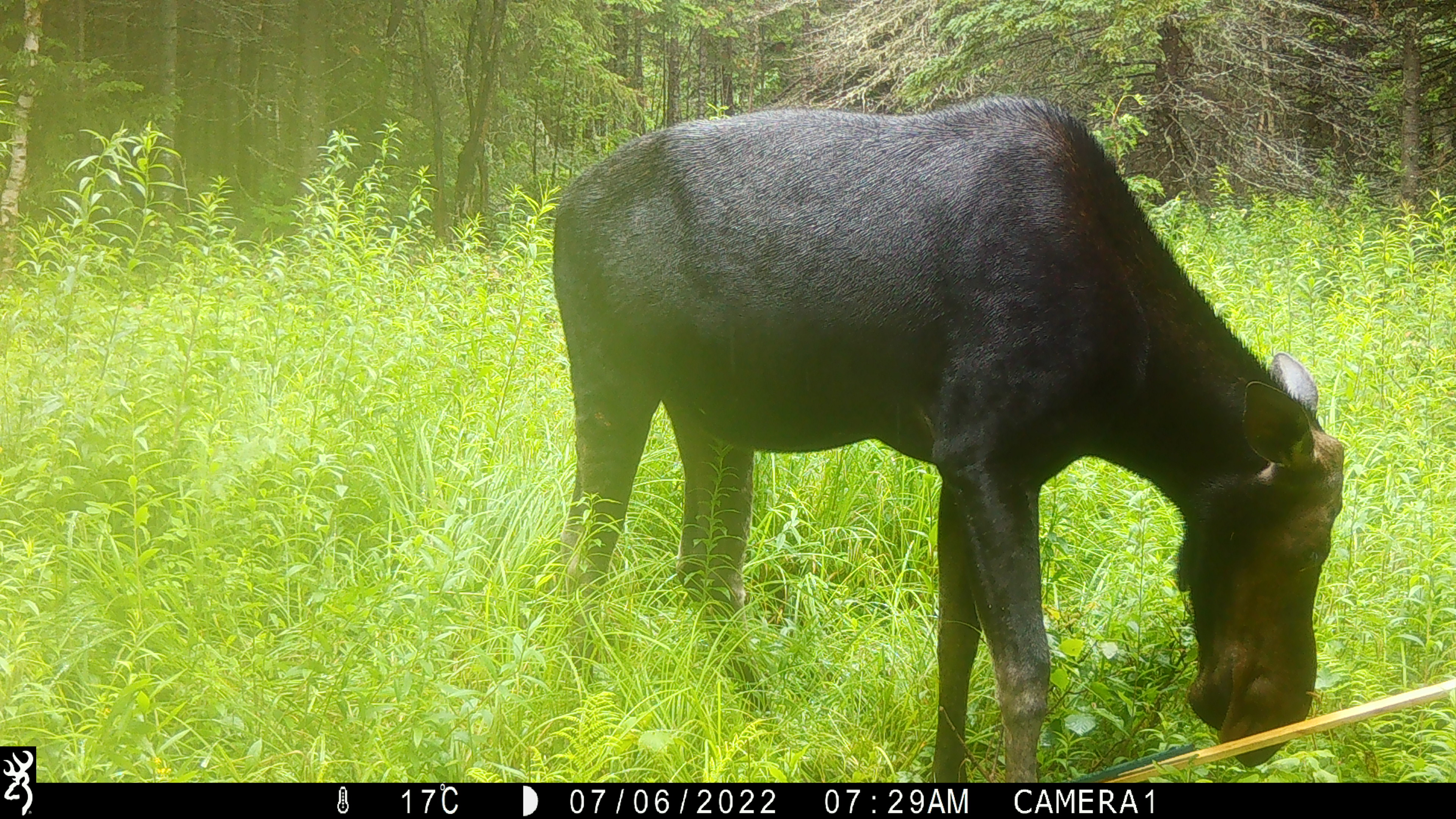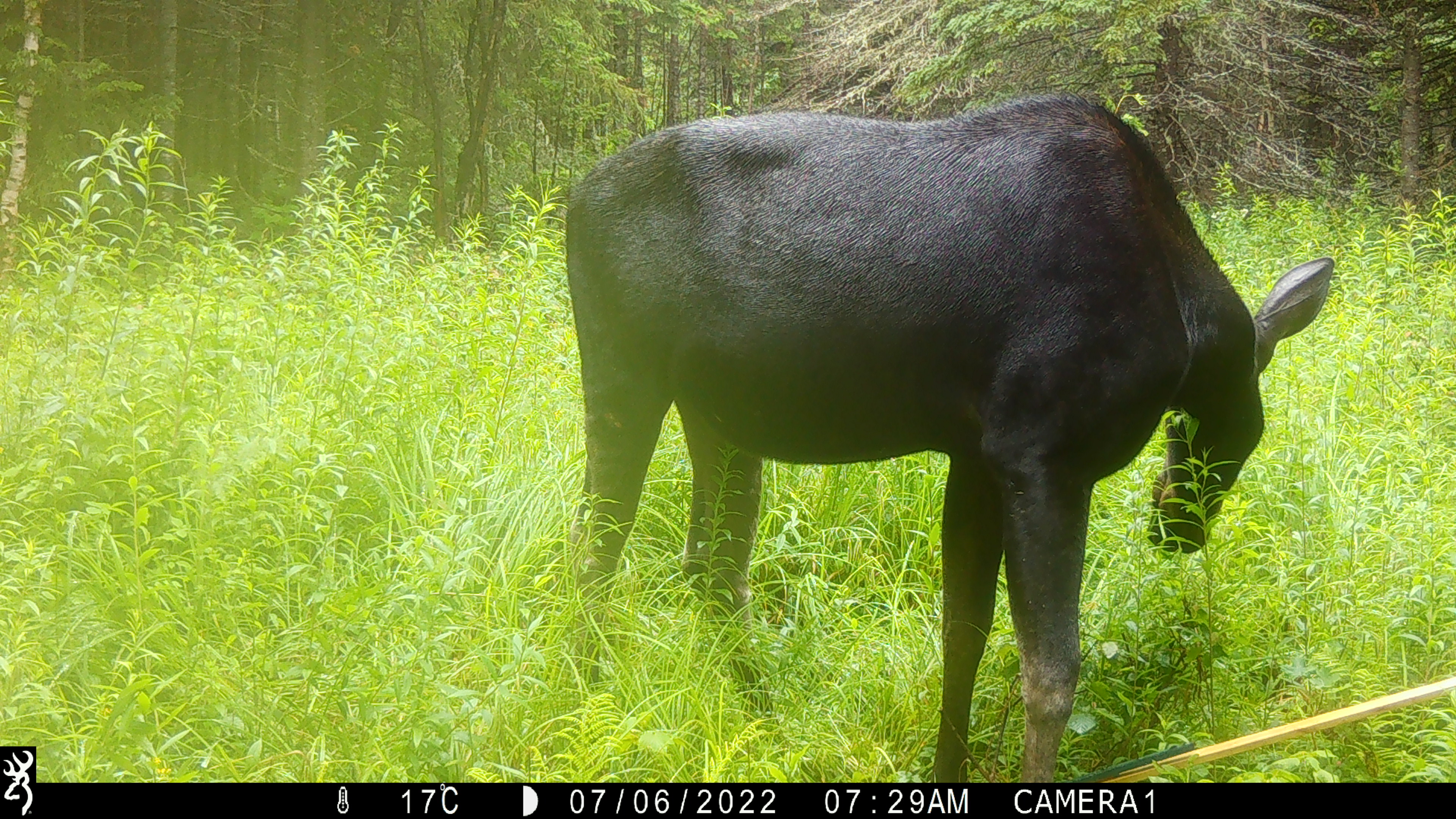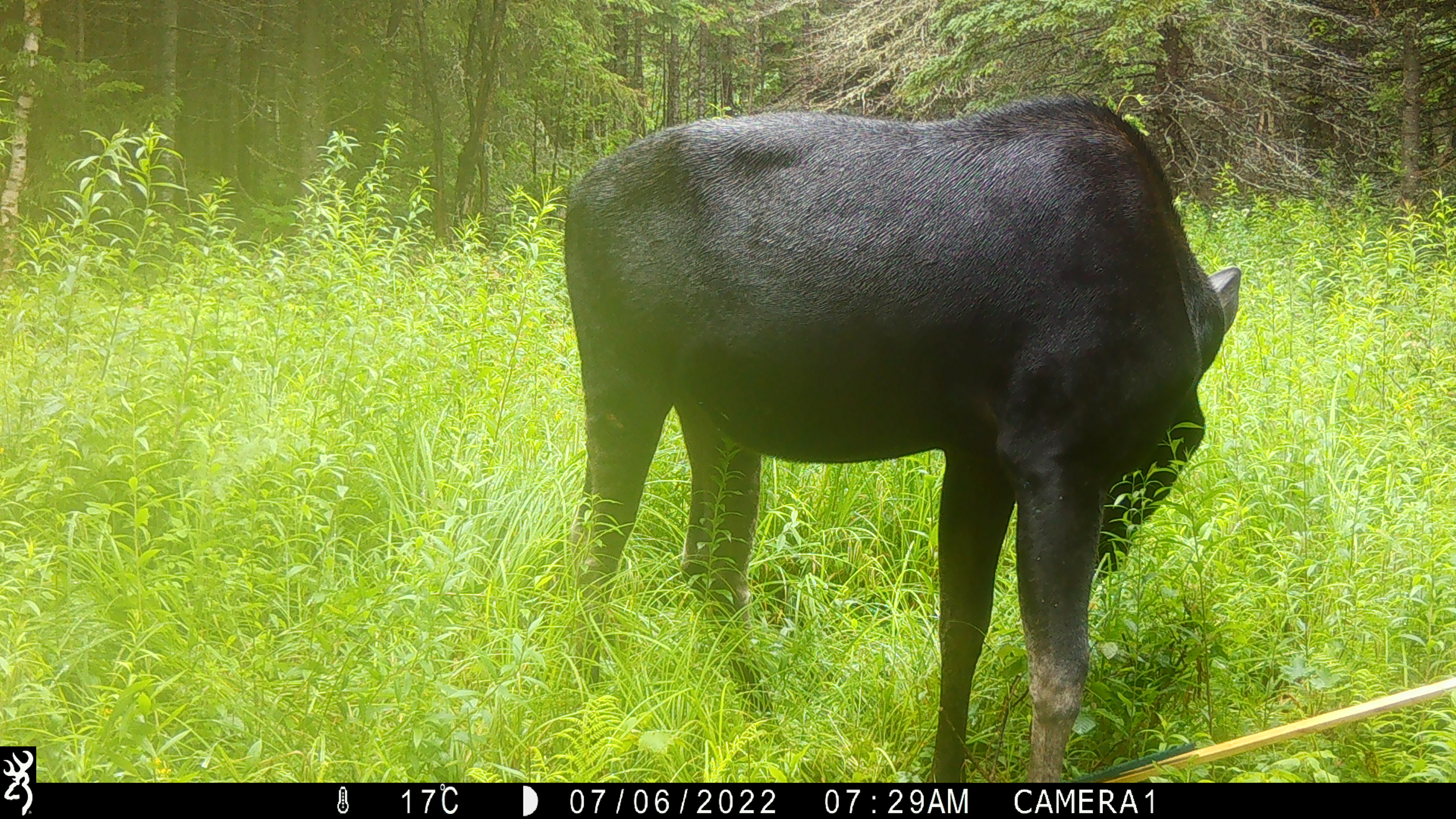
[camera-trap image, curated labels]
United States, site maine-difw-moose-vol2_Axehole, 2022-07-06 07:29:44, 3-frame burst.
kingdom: Animalia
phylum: Chordata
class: Mammalia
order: Artiodactyla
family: Cervidae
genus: Alces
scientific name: Alces alces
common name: moose